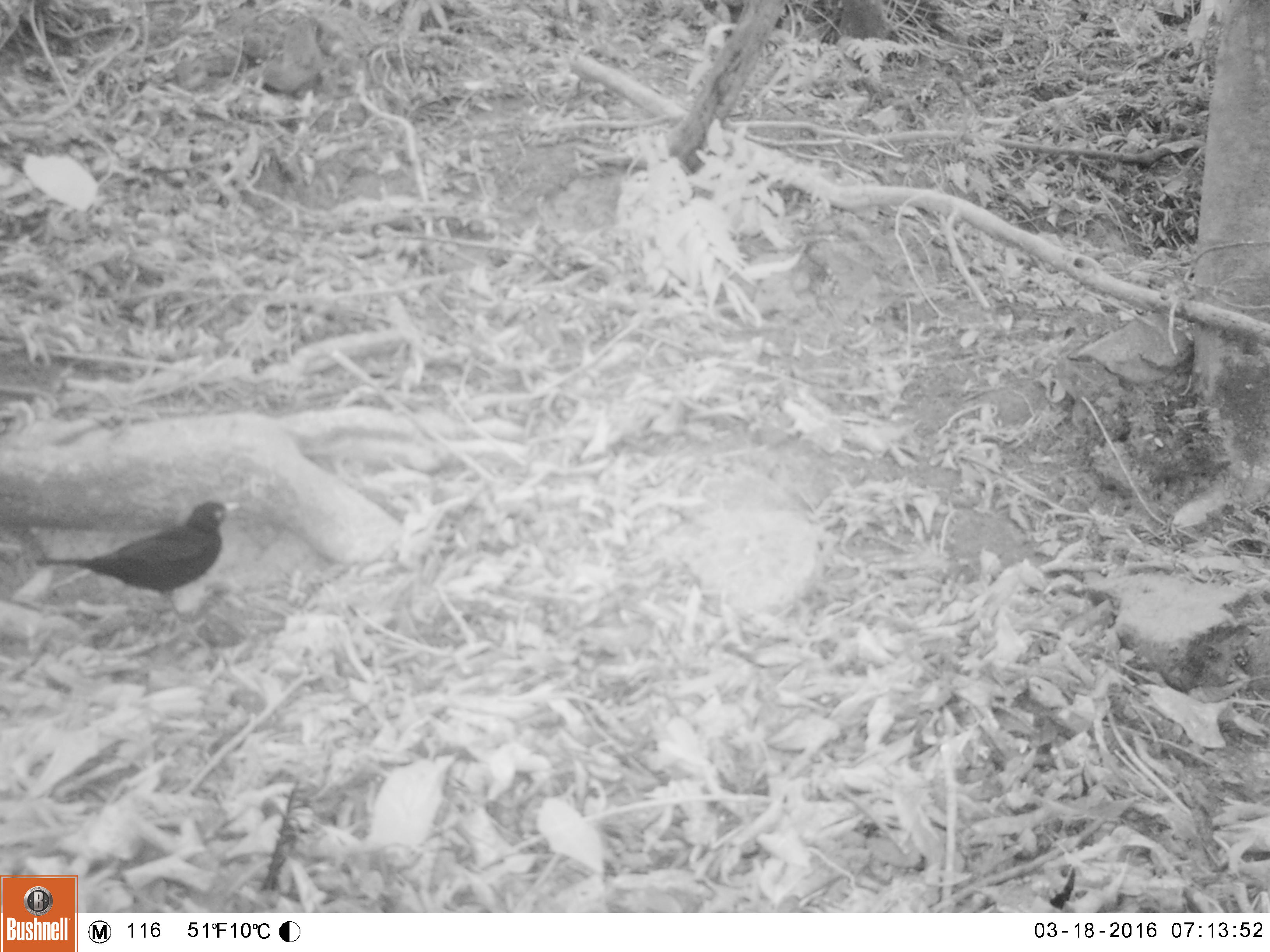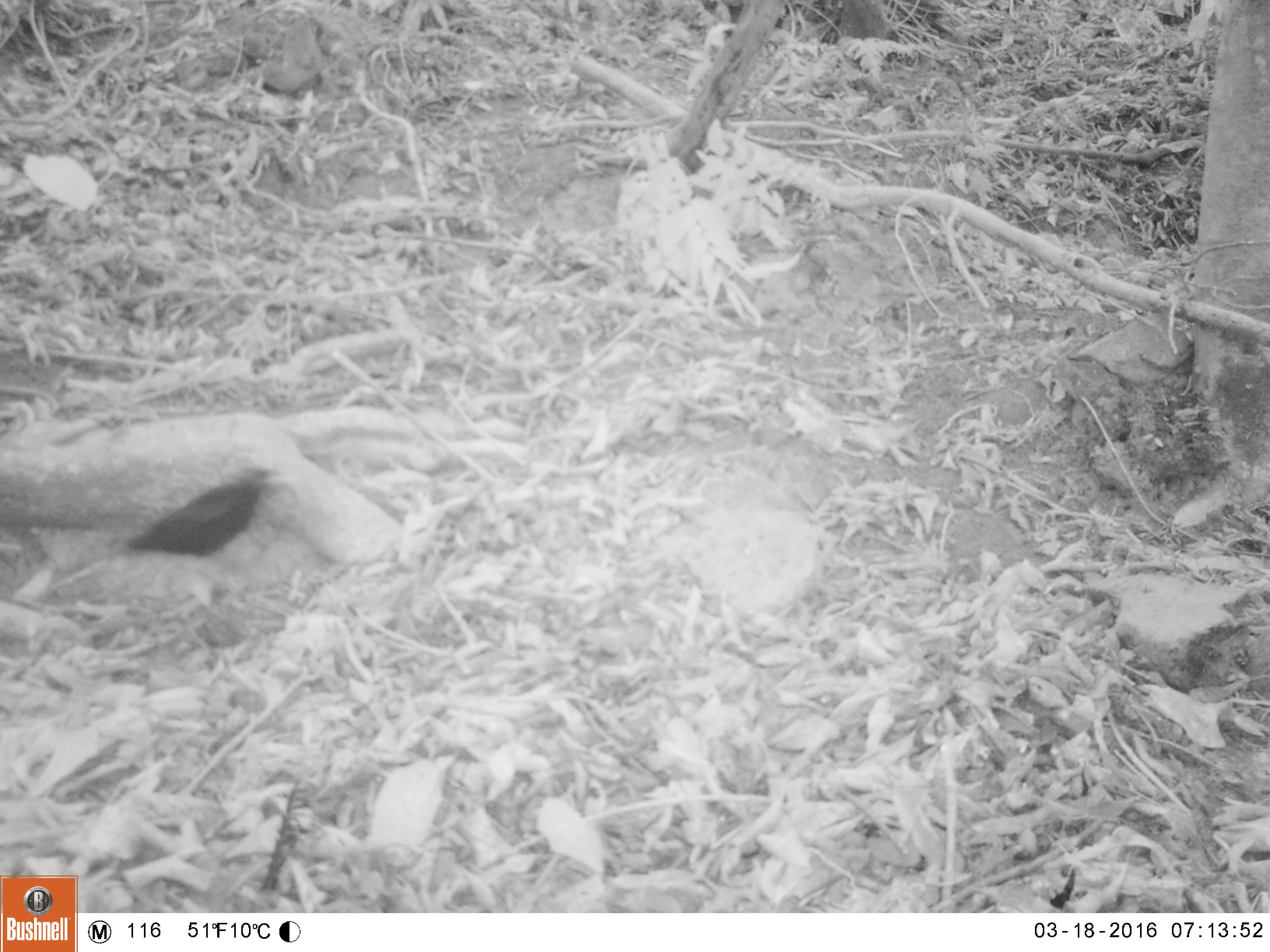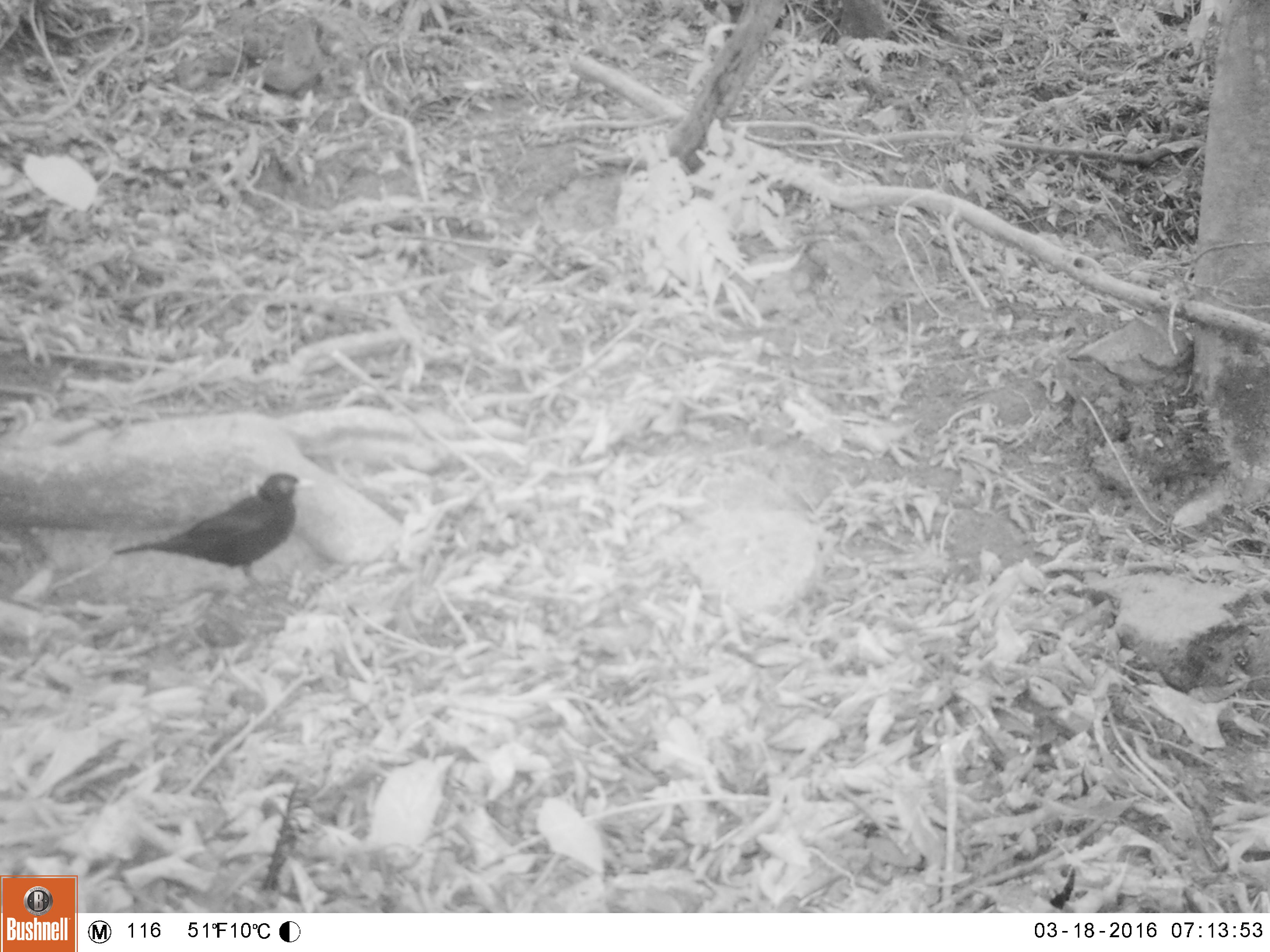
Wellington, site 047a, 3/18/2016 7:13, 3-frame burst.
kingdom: Animalia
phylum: Chordata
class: Aves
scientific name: Aves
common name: bird